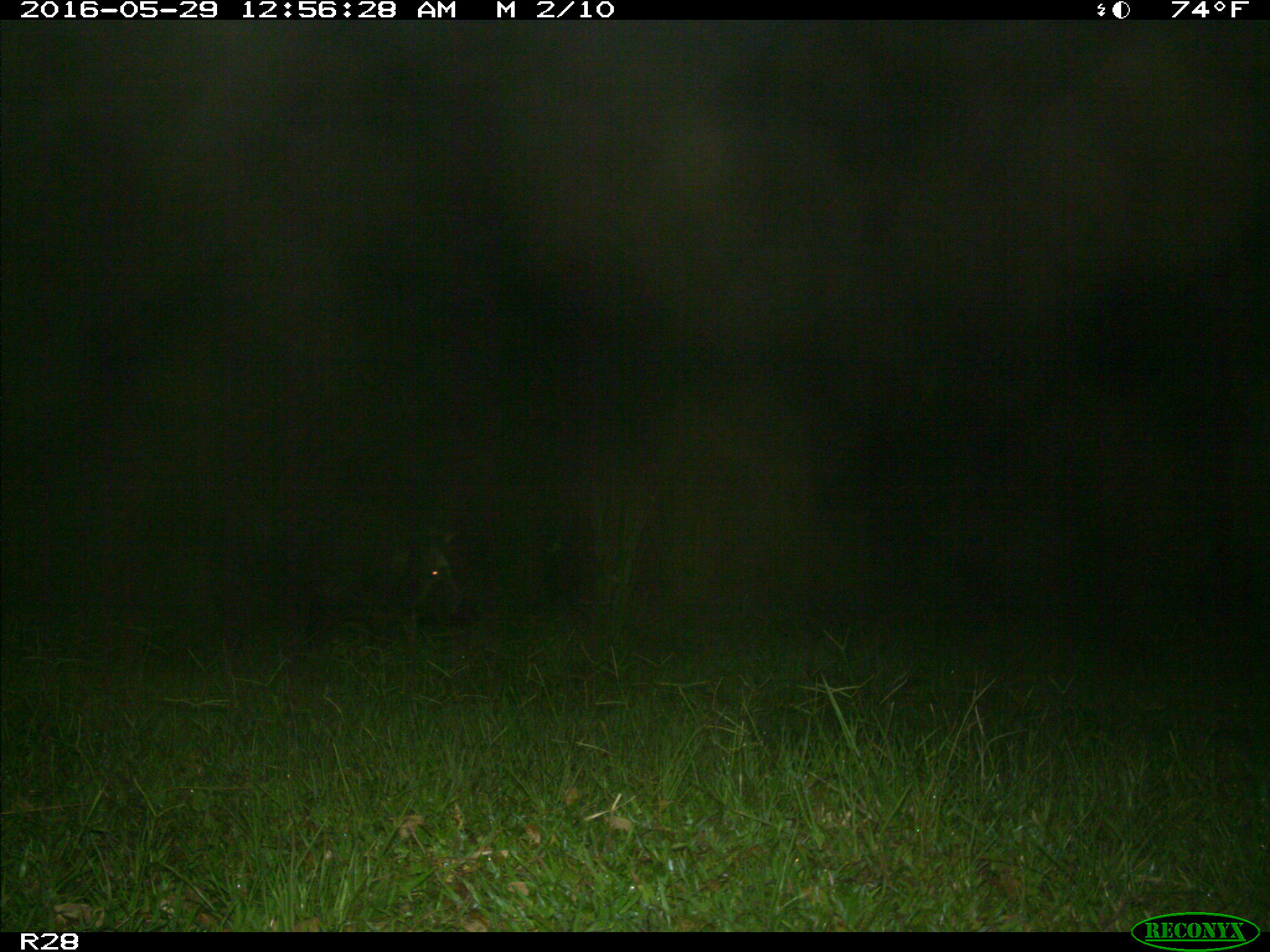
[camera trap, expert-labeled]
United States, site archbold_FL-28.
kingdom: Animalia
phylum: Chordata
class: Mammalia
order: Artiodactyla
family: Suidae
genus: Sus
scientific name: Sus scrofa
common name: wild boar